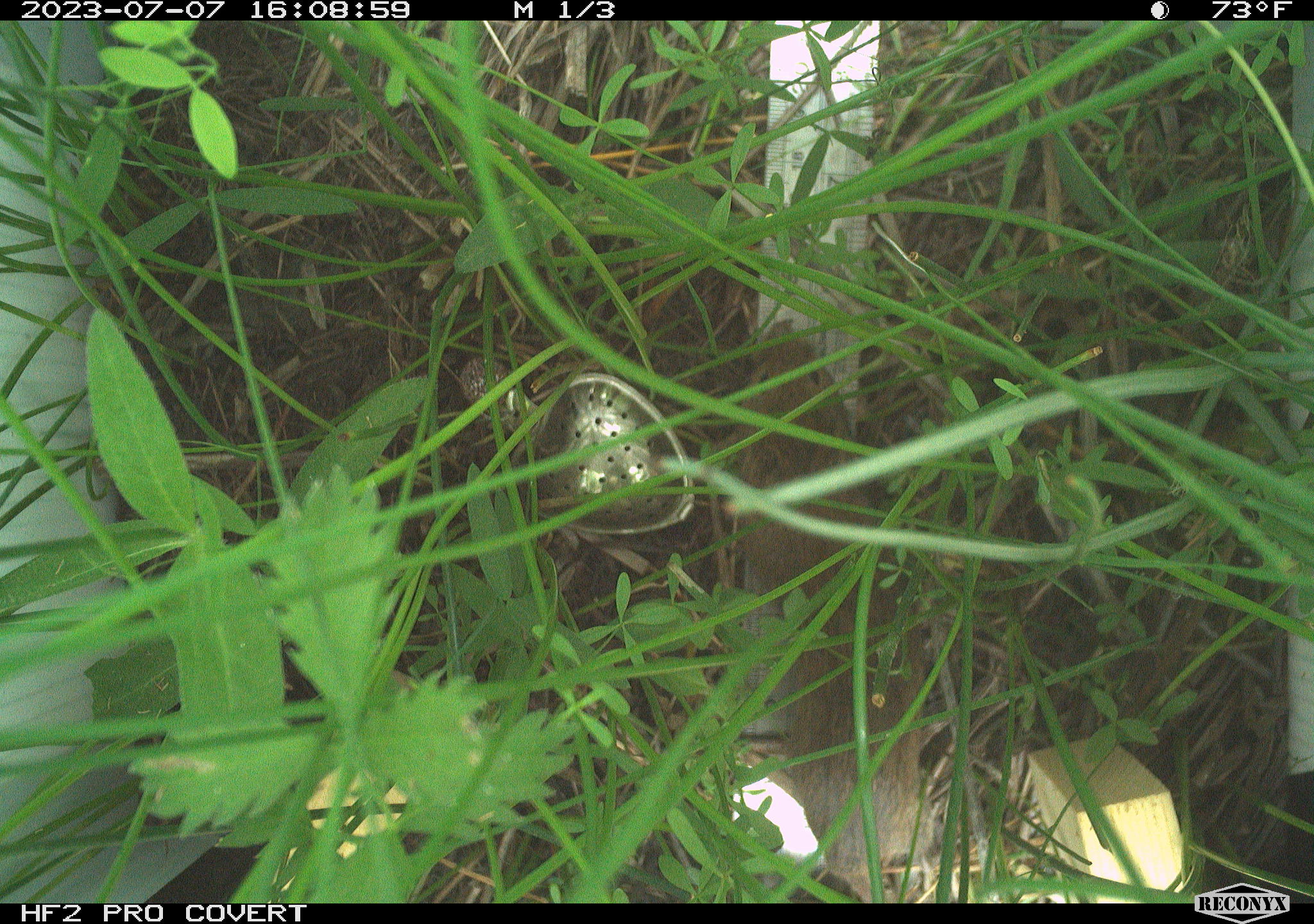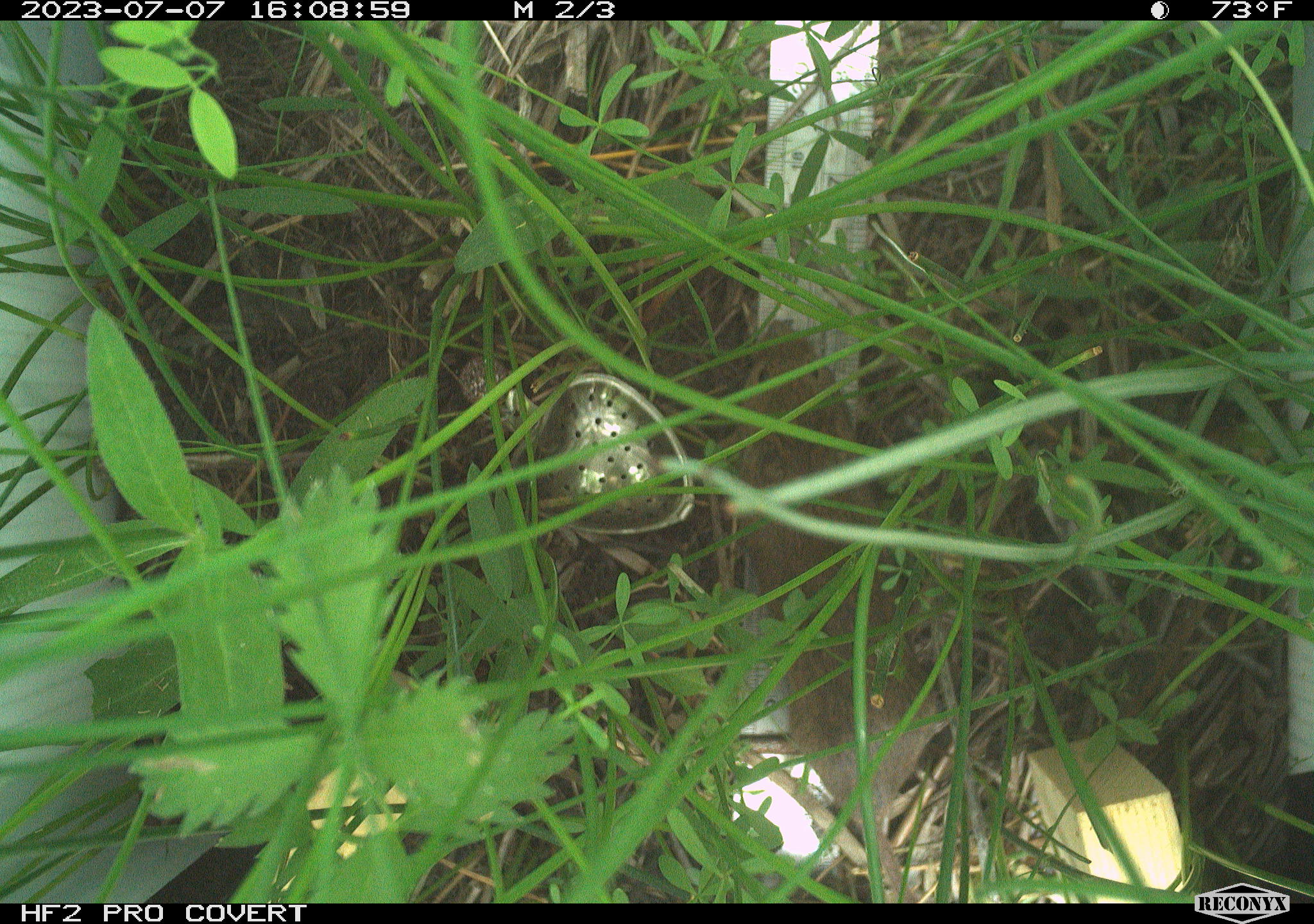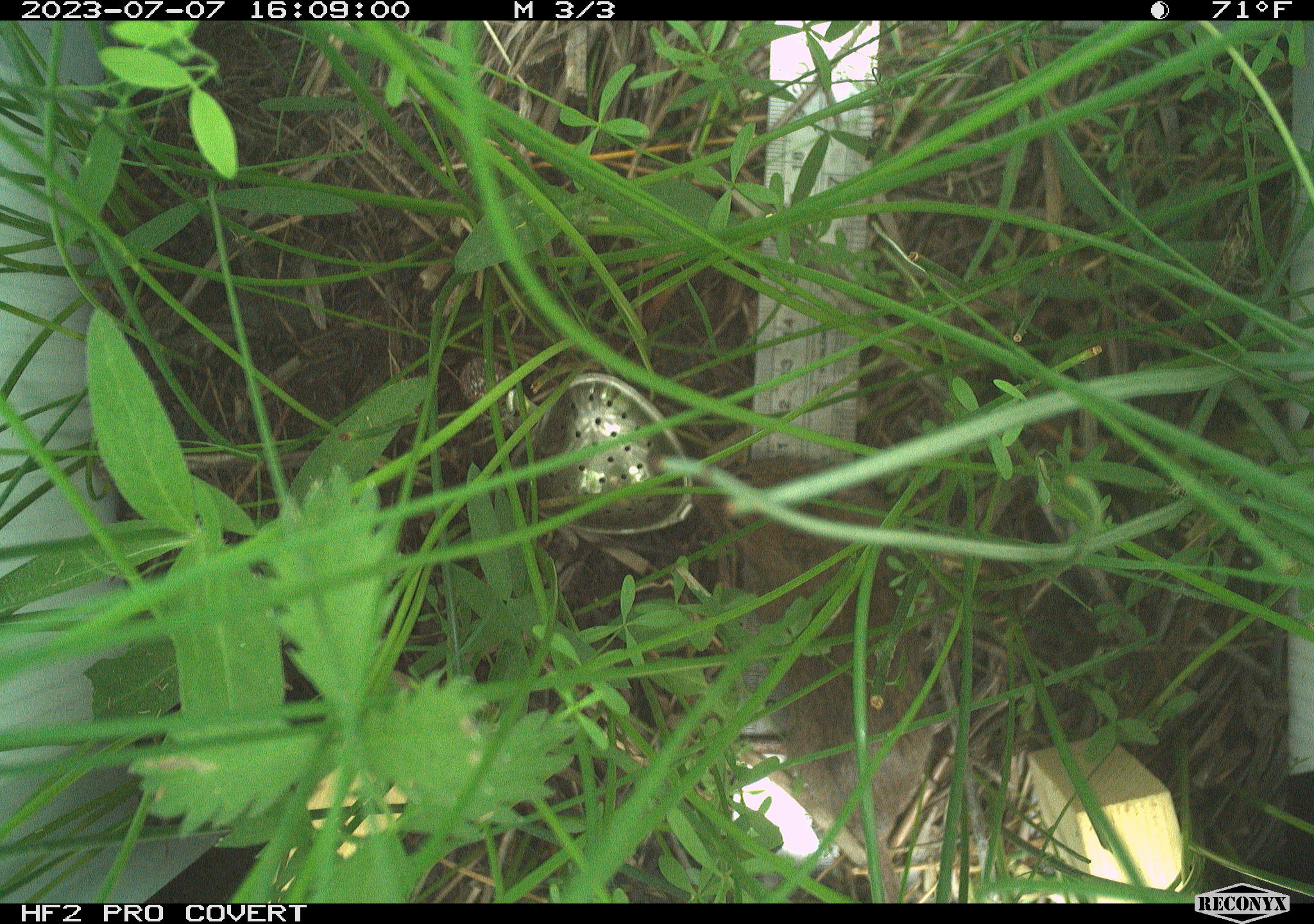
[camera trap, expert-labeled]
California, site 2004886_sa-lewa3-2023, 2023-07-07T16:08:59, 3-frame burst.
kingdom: Animalia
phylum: Chordata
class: Mammalia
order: Rodentia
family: Cricetidae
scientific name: Cricetidae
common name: hamsters, voles, lemmings, and allies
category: cricetidae family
Cricetidae family (hamsters, voles, lemmings, and allies) (Cricetidae).